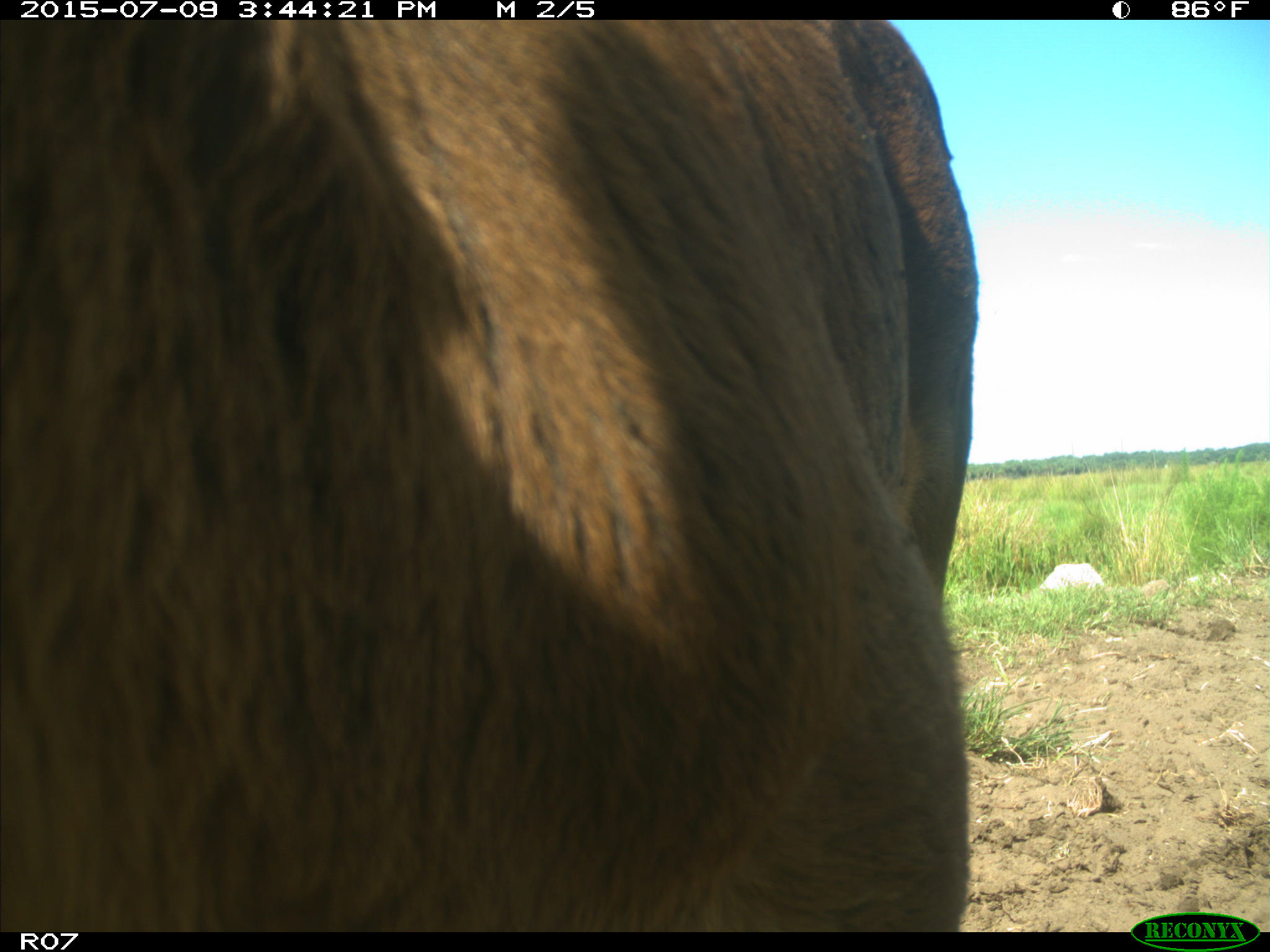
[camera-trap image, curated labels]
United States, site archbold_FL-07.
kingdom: Animalia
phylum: Chordata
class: Mammalia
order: Artiodactyla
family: Bovidae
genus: Bos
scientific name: Bos taurus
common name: domestic cow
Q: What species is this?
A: Bos taurus (domestic cow).